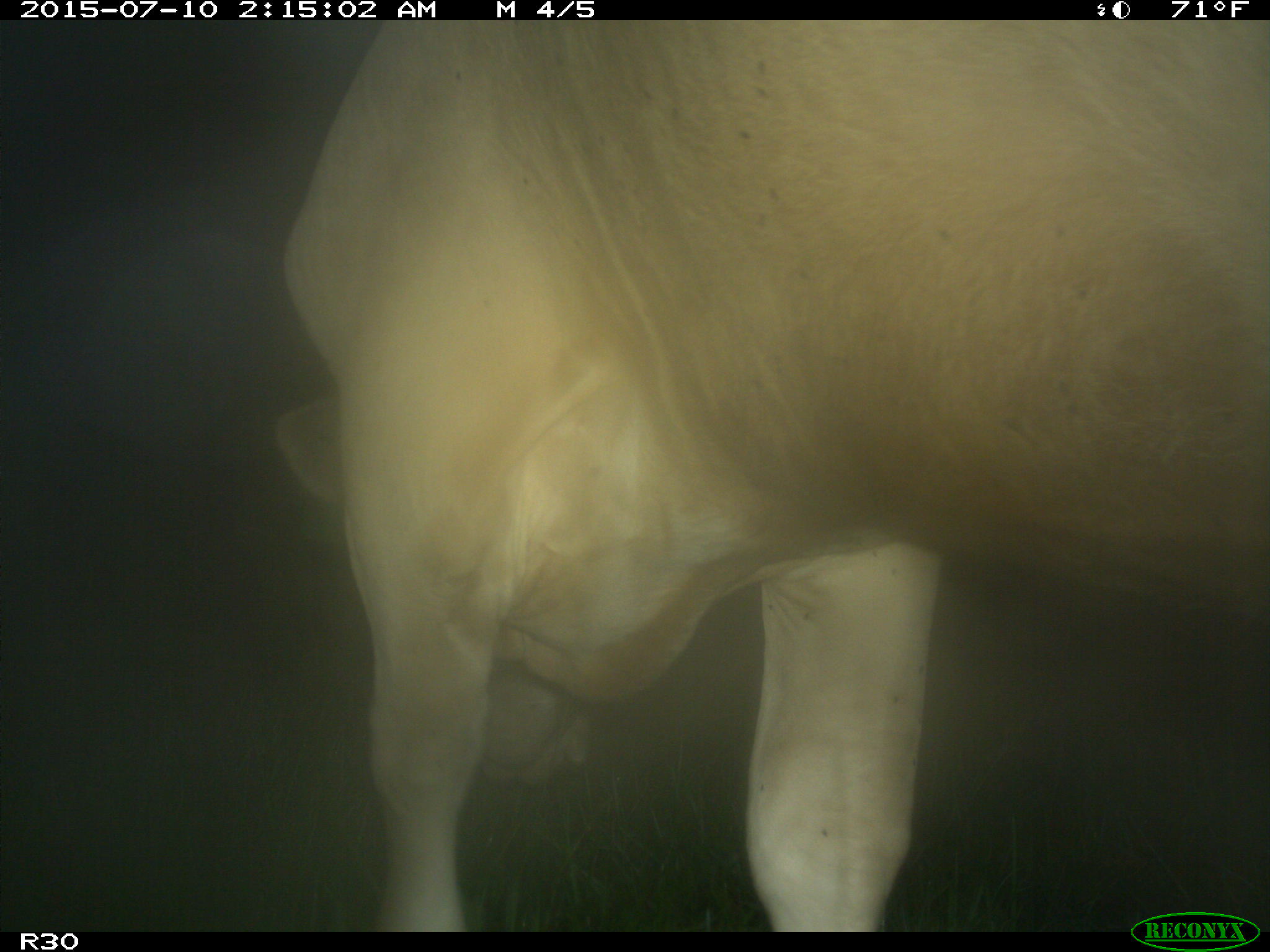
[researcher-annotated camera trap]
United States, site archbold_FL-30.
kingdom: Animalia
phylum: Chordata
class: Mammalia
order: Artiodactyla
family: Bovidae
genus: Bos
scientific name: Bos taurus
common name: domestic cow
Bos taurus (domestic cow).